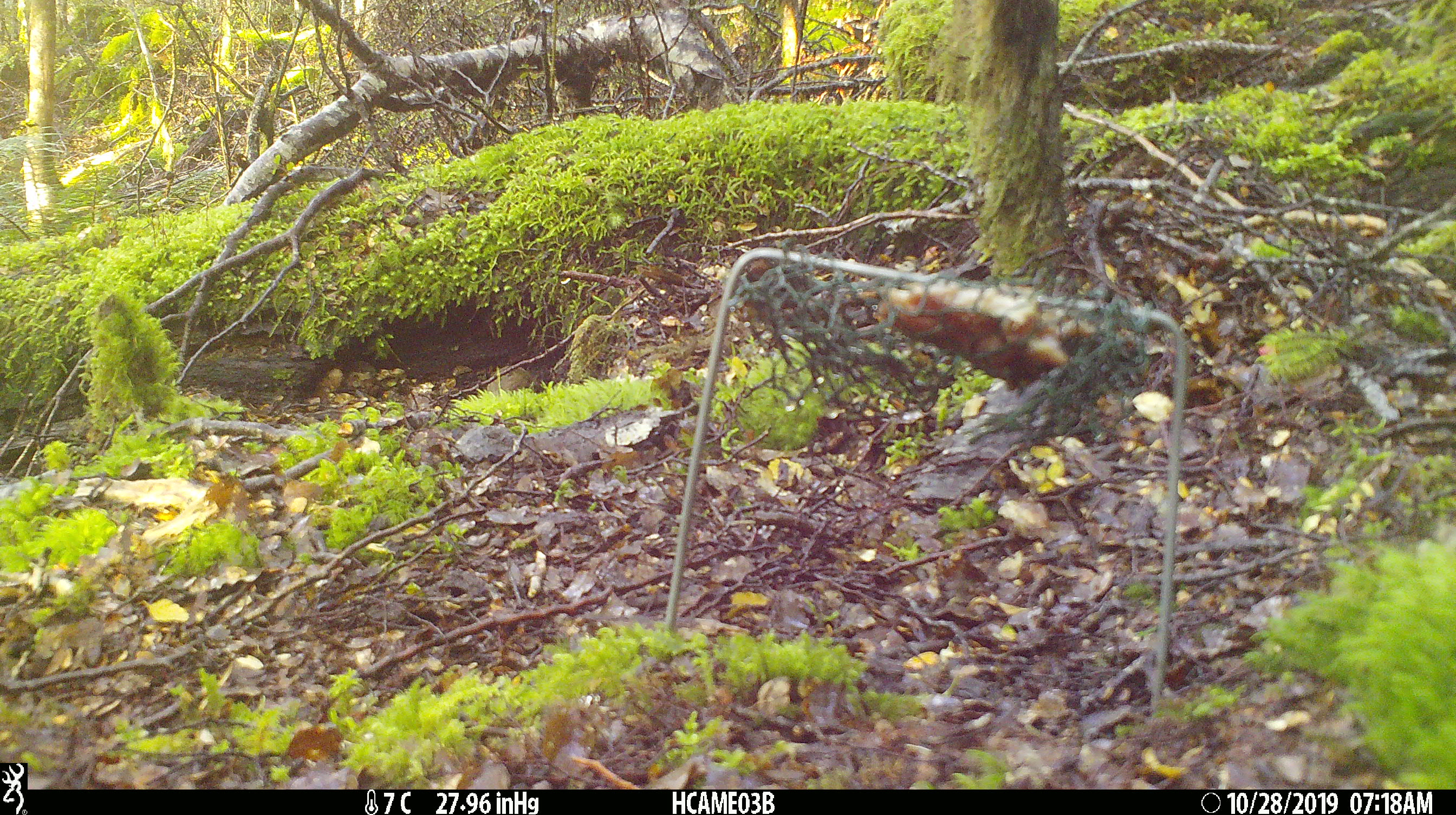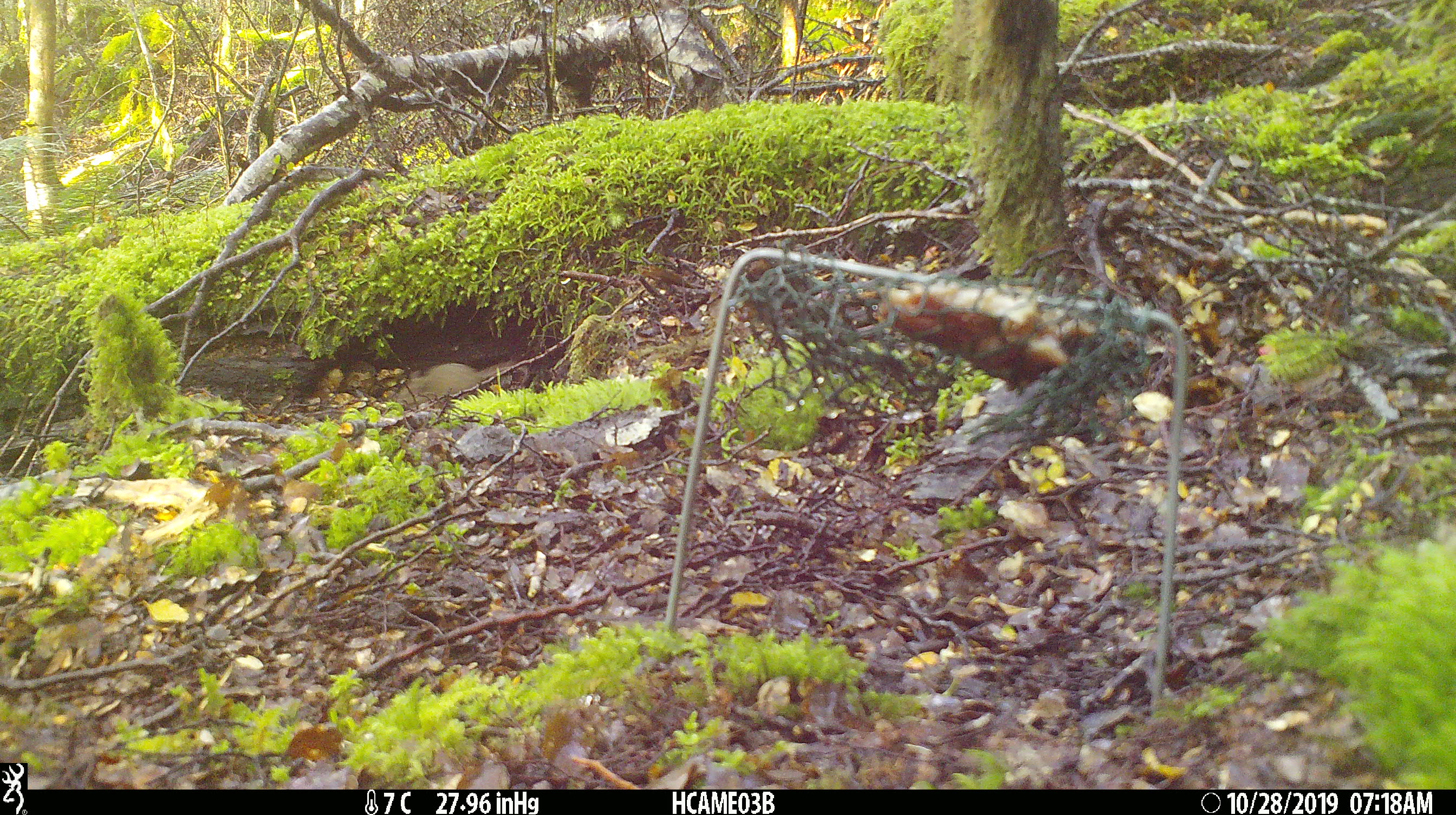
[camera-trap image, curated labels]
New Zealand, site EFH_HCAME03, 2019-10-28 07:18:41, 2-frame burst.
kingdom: Animalia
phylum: Chordata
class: Mammalia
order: Rodentia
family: Muridae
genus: Mus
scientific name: Mus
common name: mouse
Mouse (Mus).